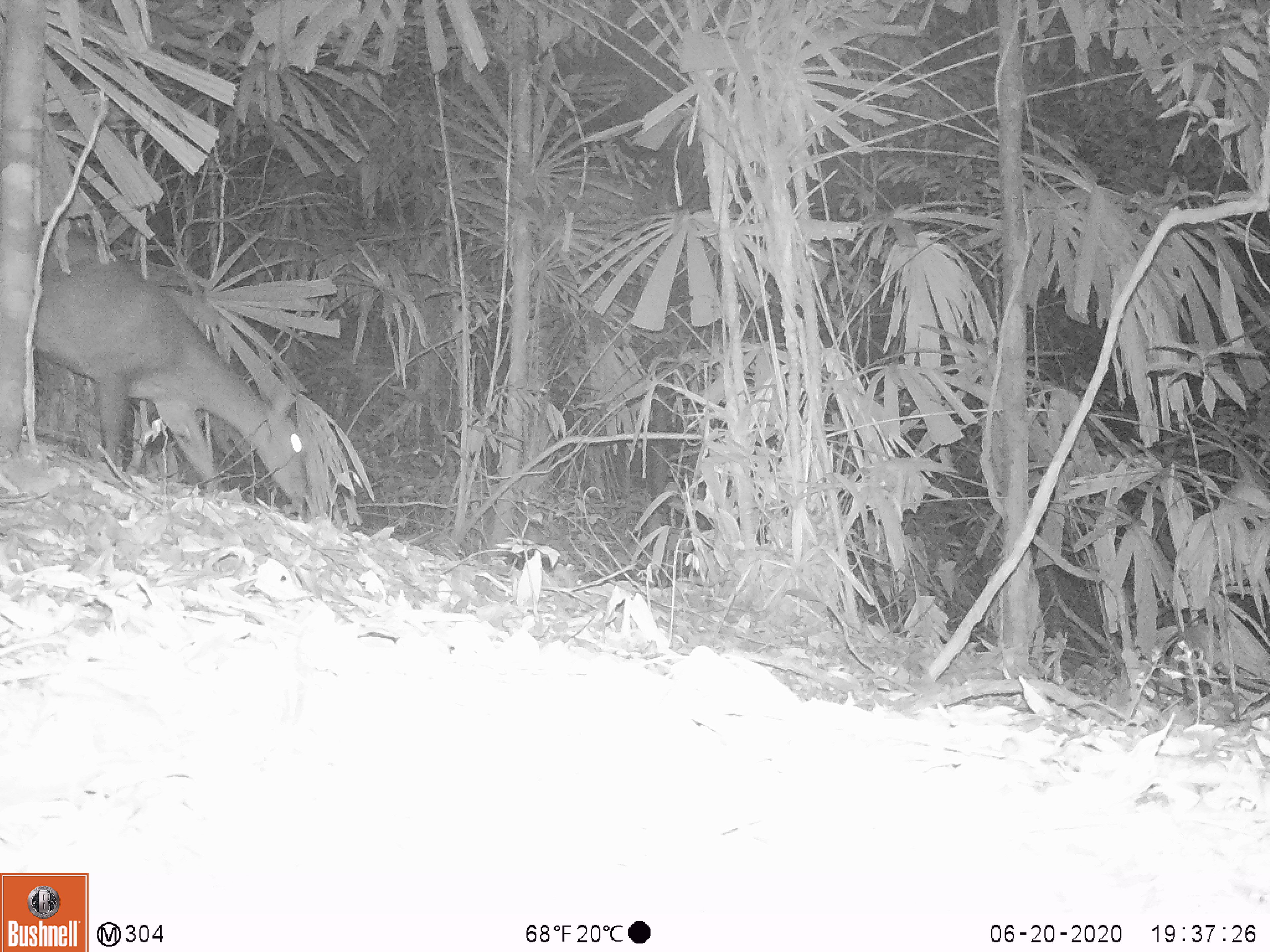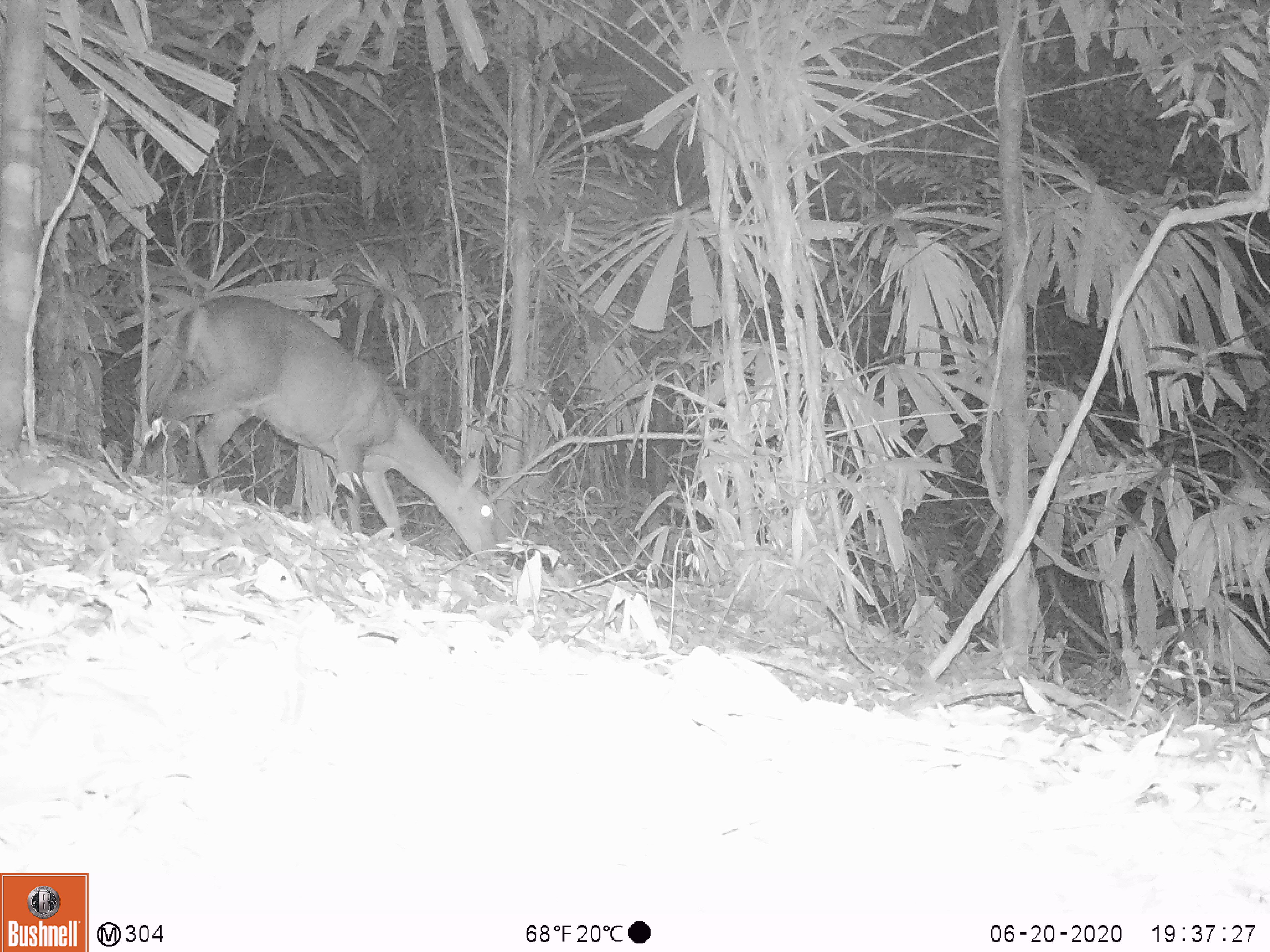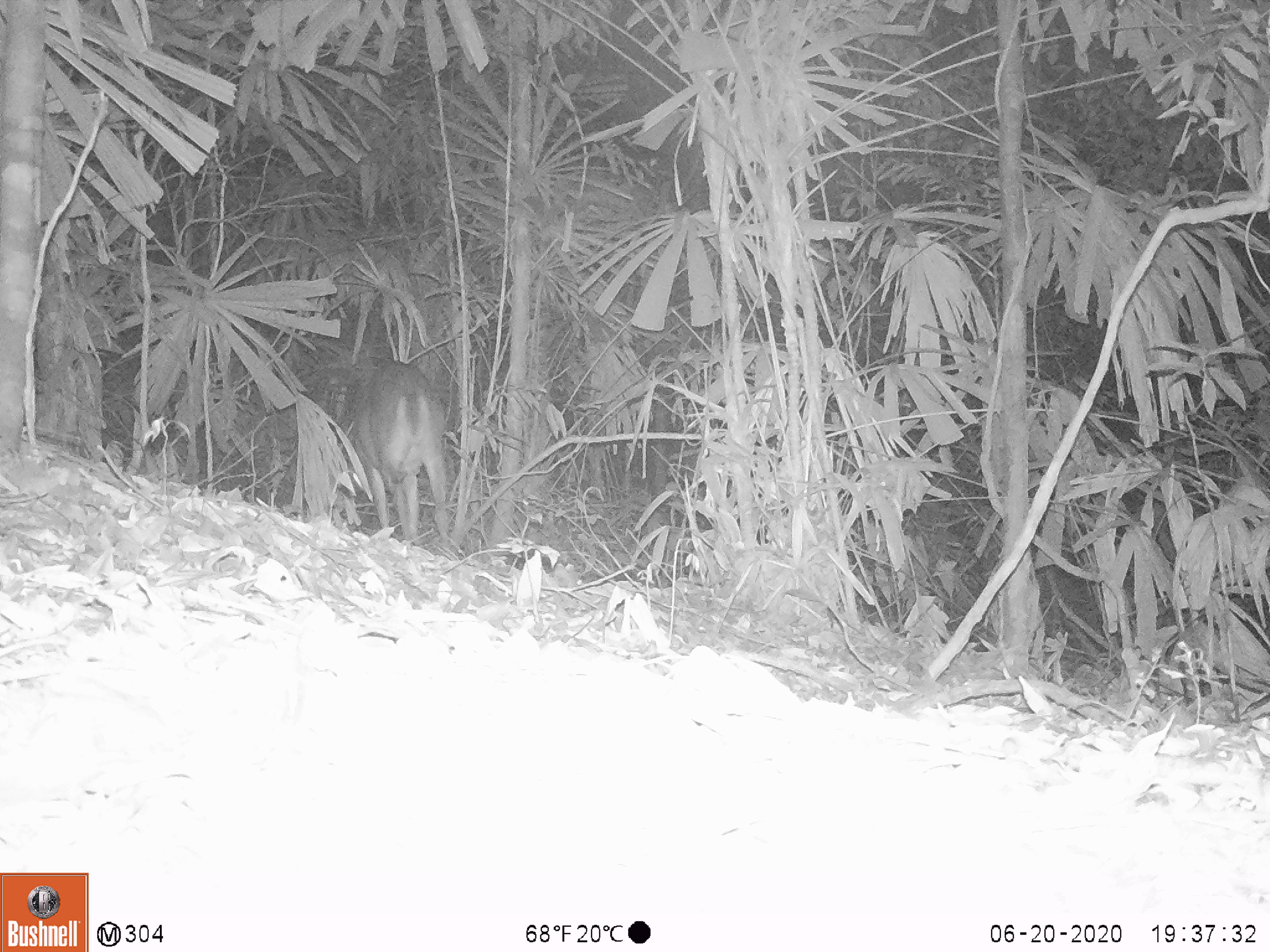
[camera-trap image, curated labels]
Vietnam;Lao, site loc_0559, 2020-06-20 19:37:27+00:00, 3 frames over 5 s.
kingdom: Animalia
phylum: Chordata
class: Mammalia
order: Artiodactyla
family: Cervidae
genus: Muntiacus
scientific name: Muntiacus vuquangensis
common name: large-antlered muntjac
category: large antlered muntjac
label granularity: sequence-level